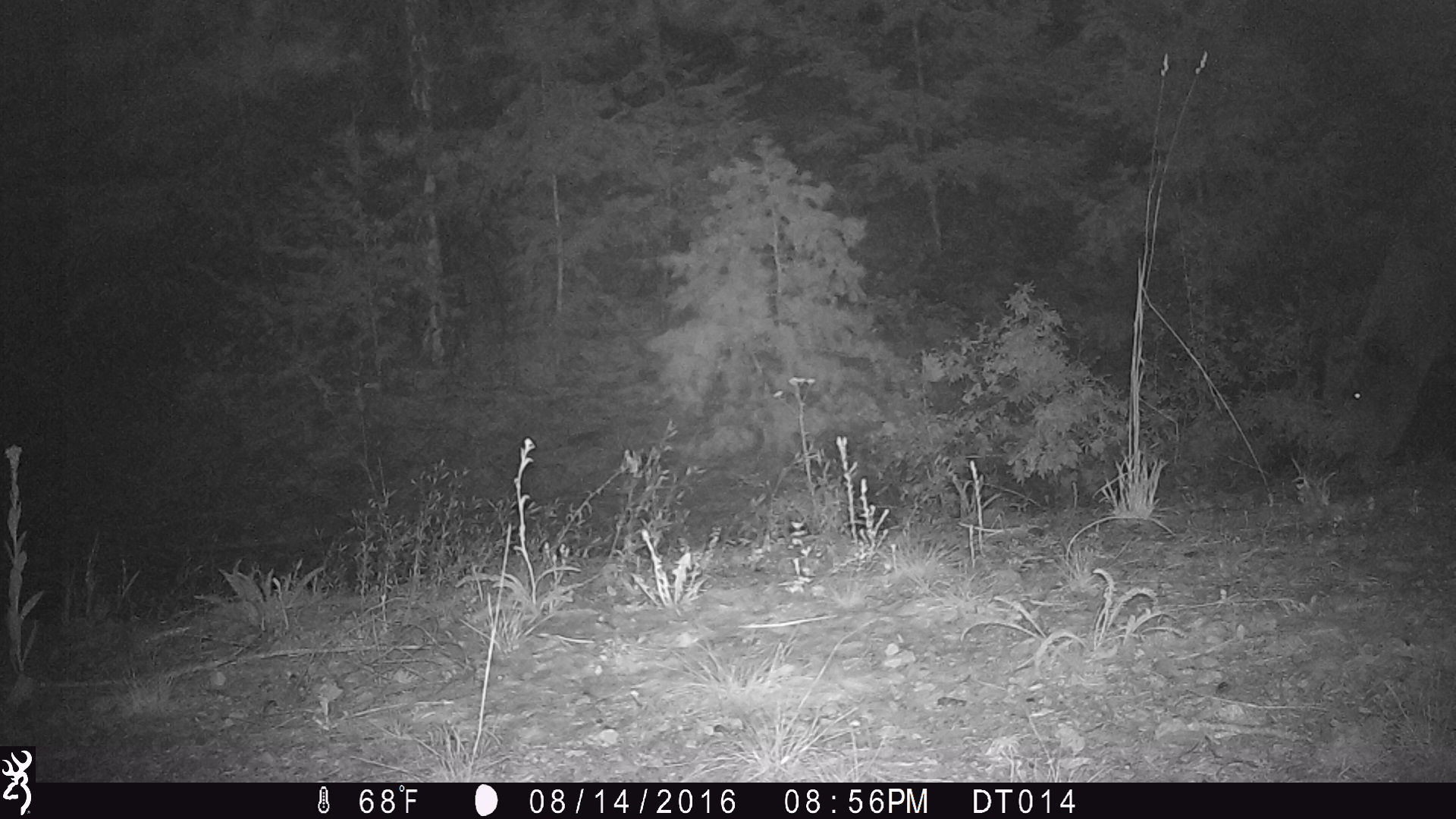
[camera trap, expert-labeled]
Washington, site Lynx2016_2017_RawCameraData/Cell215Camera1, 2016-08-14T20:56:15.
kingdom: Animalia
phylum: Chordata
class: Mammalia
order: Artiodactyla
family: Bovidae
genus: Bos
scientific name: Bos taurus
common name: domestic cattle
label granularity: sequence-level